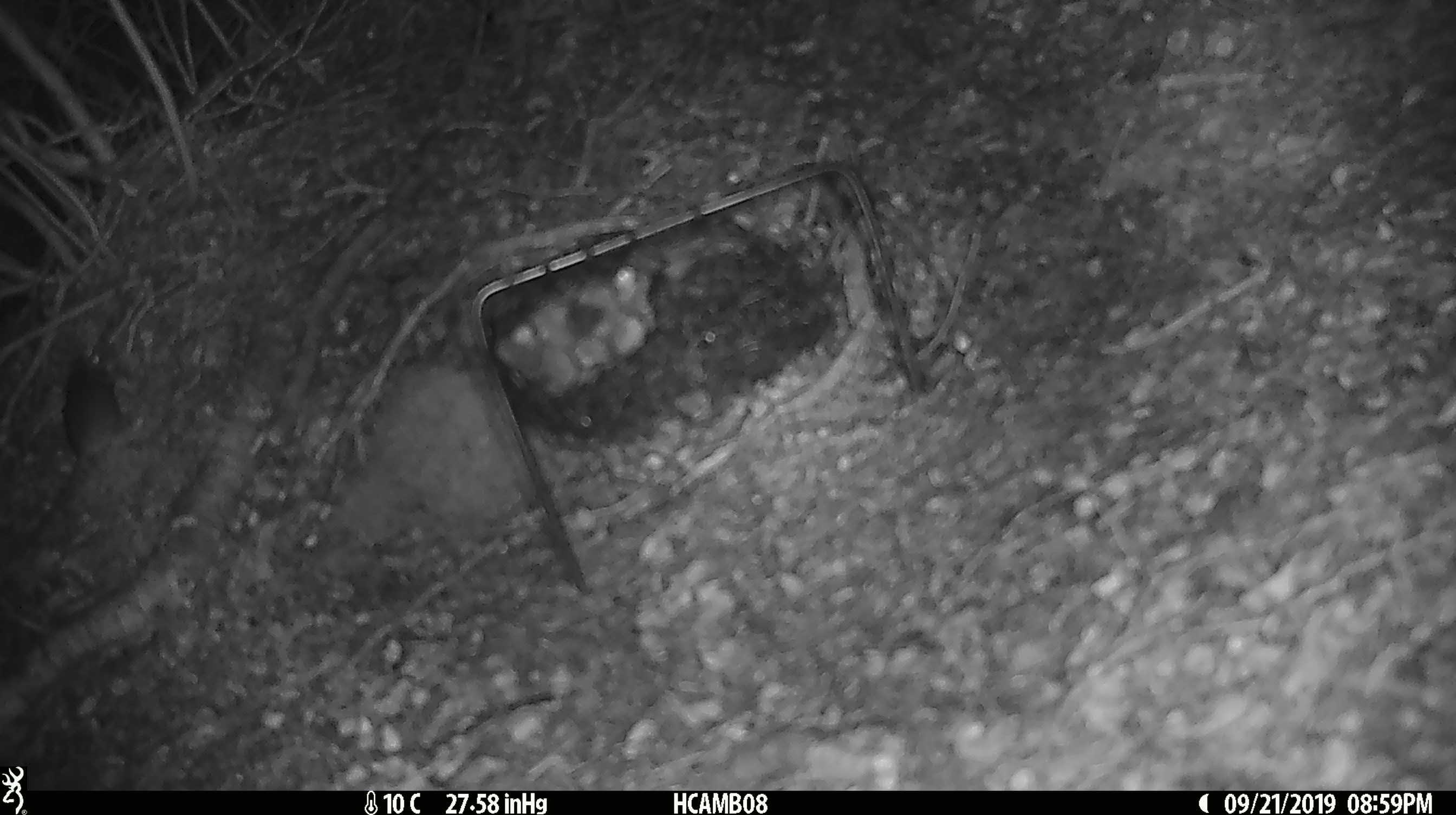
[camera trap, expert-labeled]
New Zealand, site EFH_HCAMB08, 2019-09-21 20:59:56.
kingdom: Animalia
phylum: Chordata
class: Mammalia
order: Rodentia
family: Muridae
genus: Mus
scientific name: Mus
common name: mouse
Mouse (Mus).